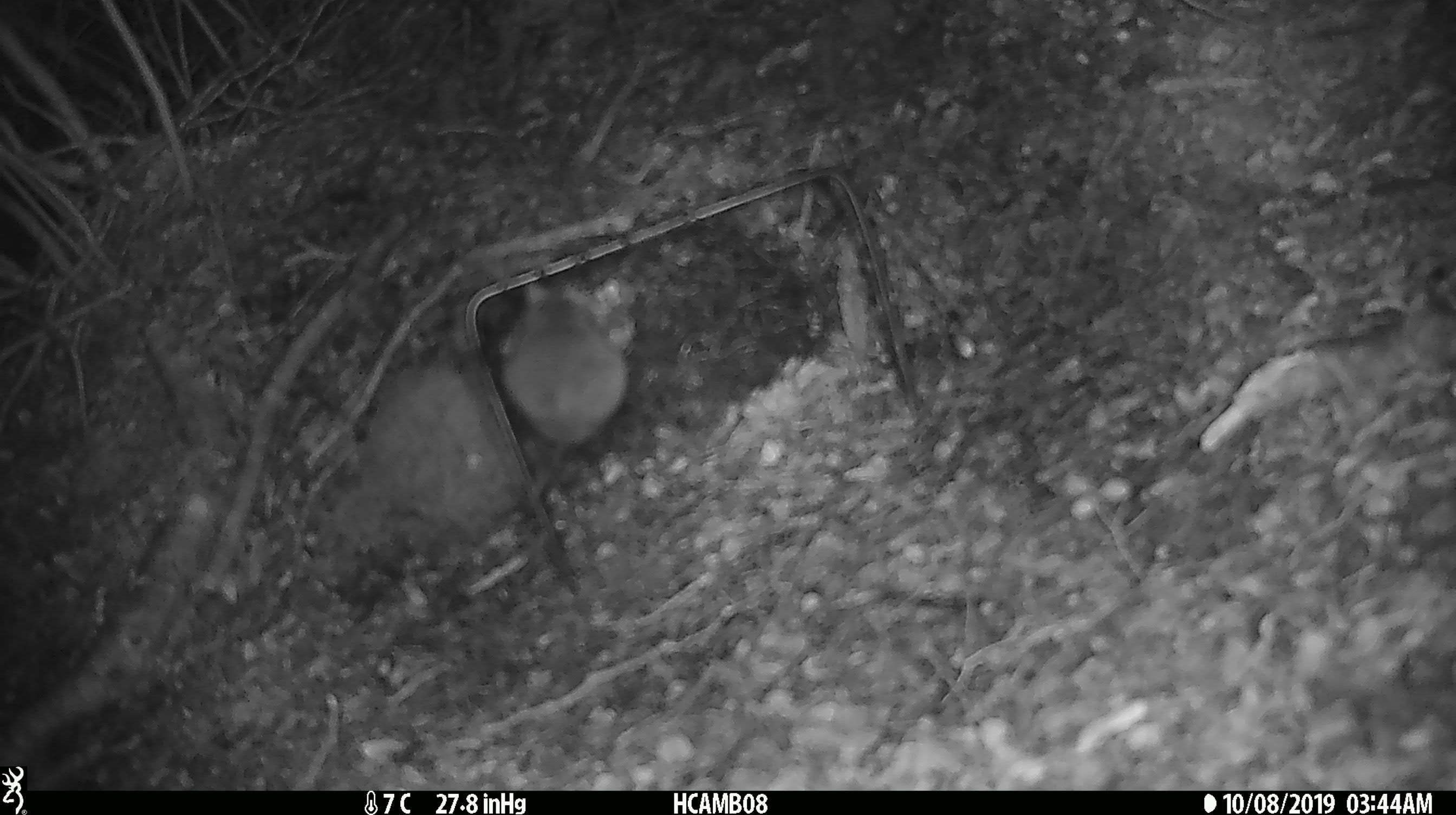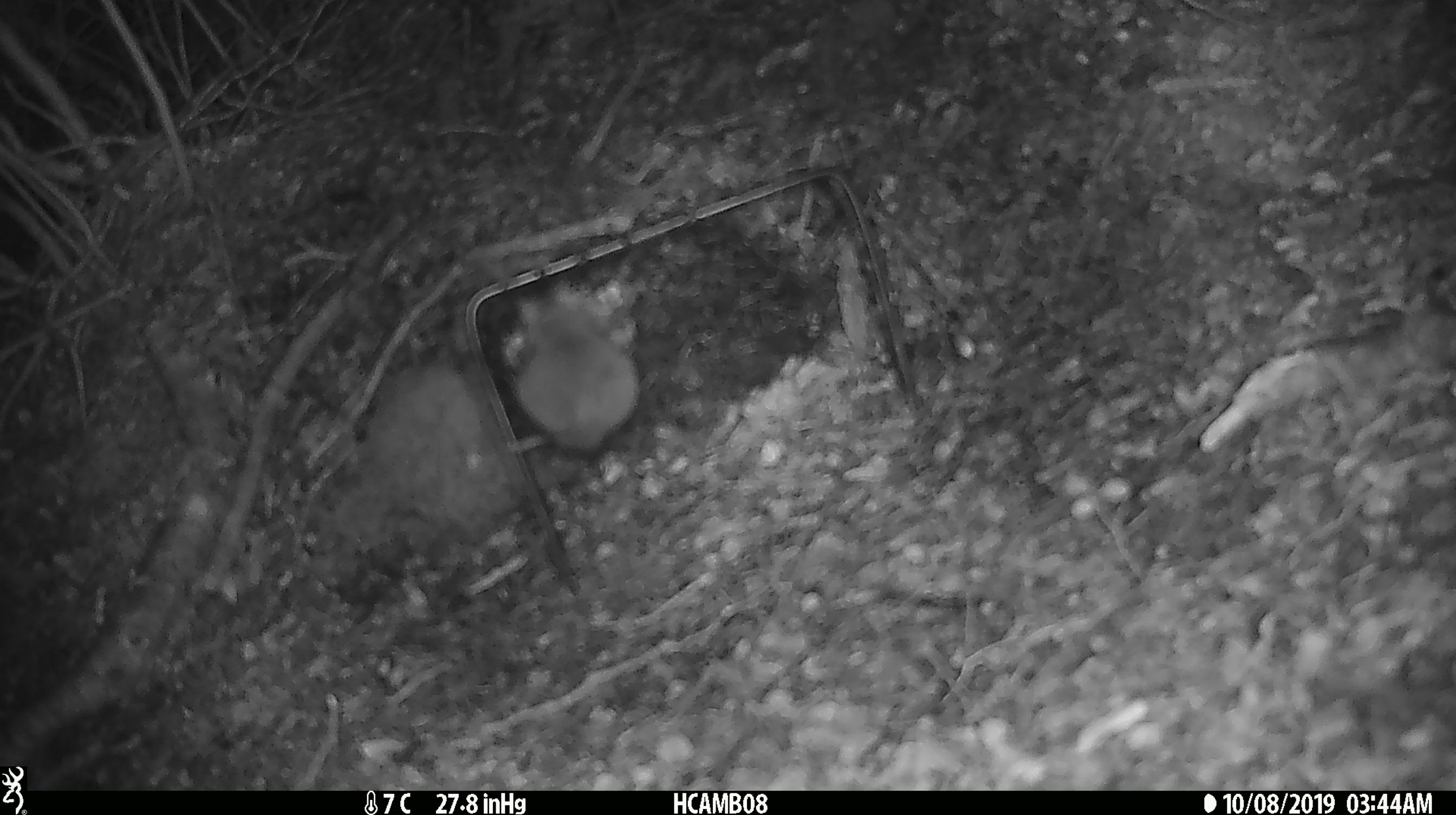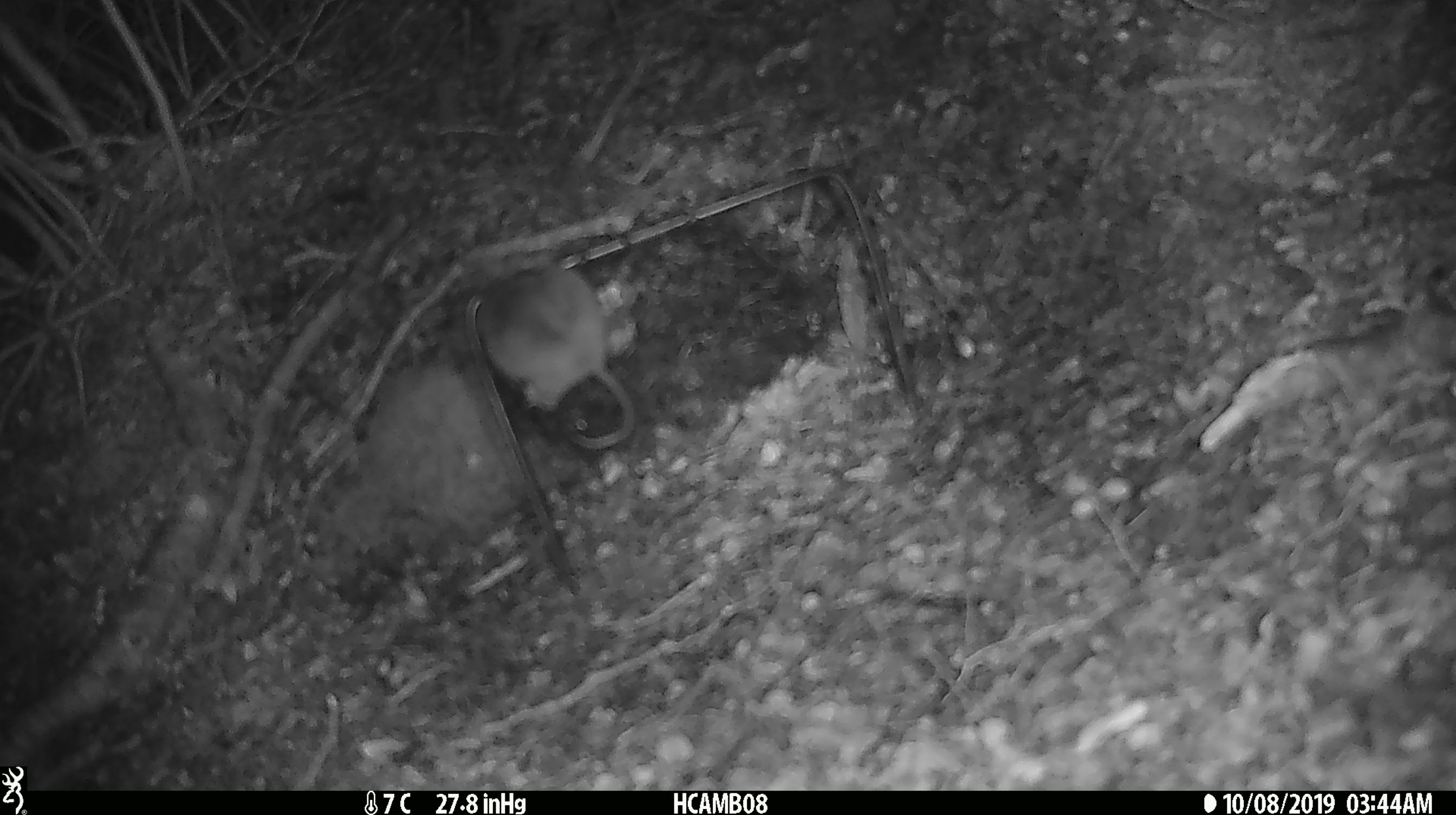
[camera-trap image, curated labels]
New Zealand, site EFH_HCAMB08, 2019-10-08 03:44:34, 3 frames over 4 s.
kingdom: Animalia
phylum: Chordata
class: Mammalia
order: Rodentia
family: Muridae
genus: Mus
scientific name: Mus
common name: mouse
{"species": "mouse (Mus)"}